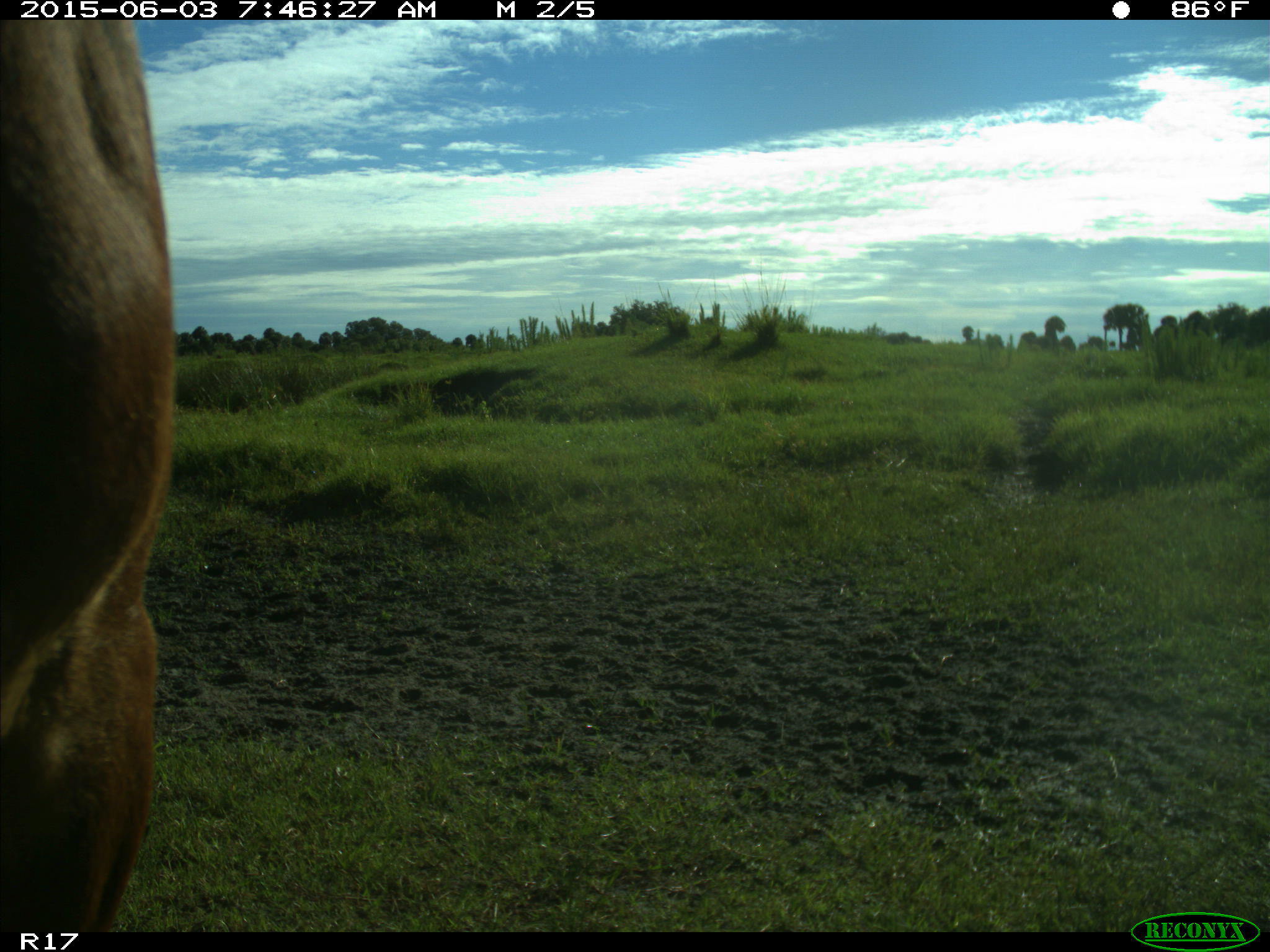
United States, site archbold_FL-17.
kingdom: Animalia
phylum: Chordata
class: Mammalia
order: Artiodactyla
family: Bovidae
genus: Bos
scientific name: Bos taurus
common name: domestic cow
Bos taurus (domestic cow).